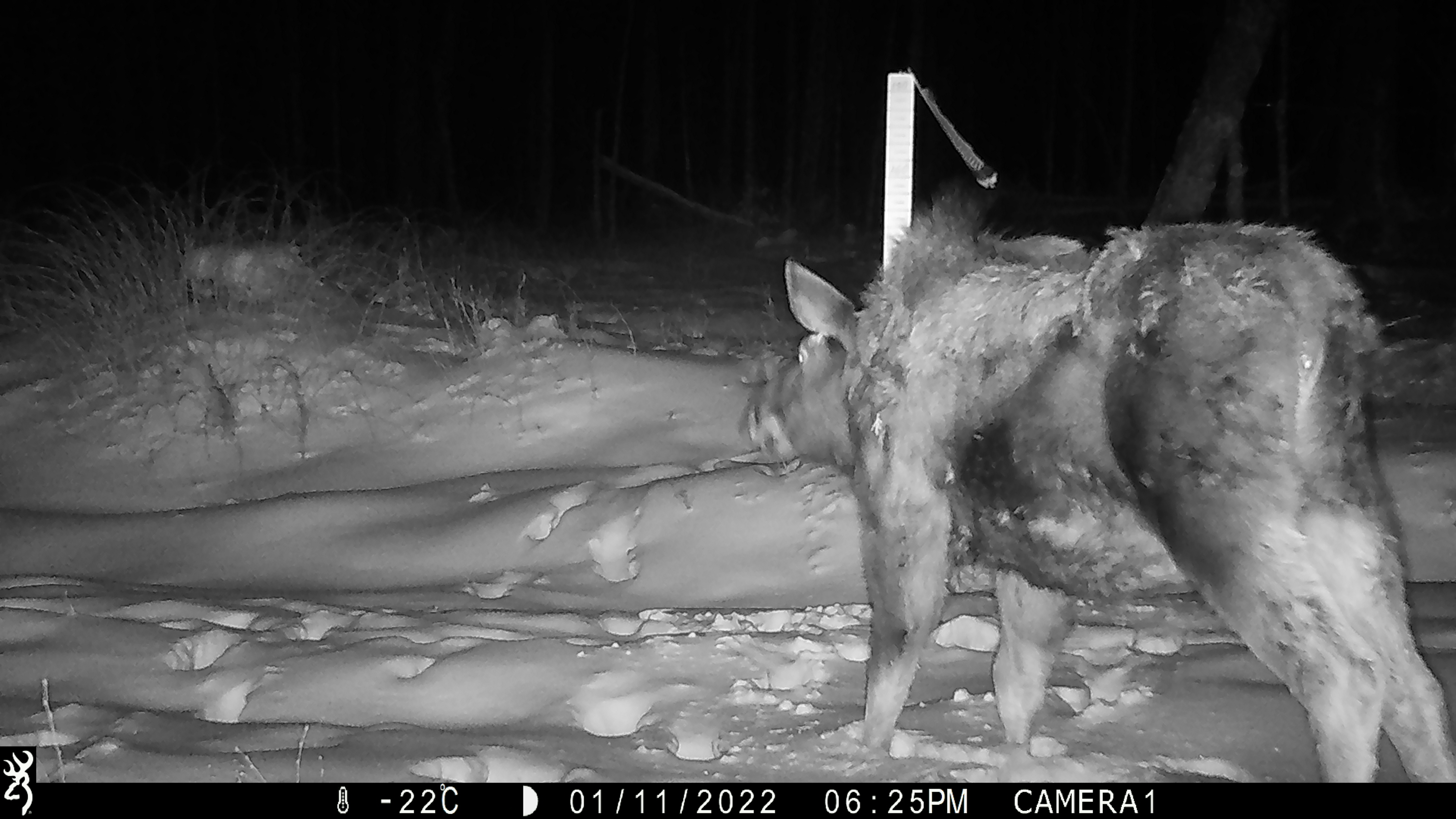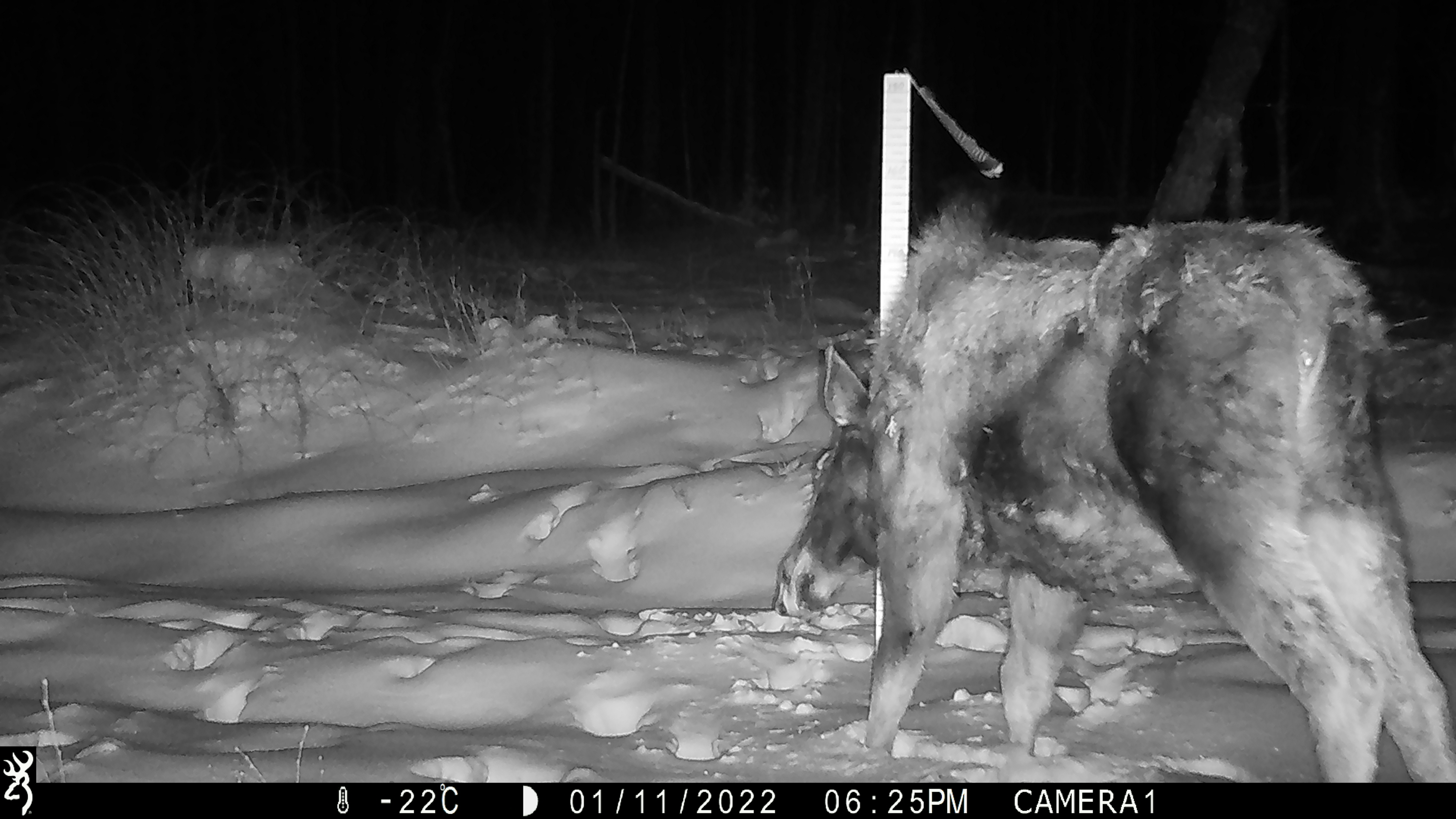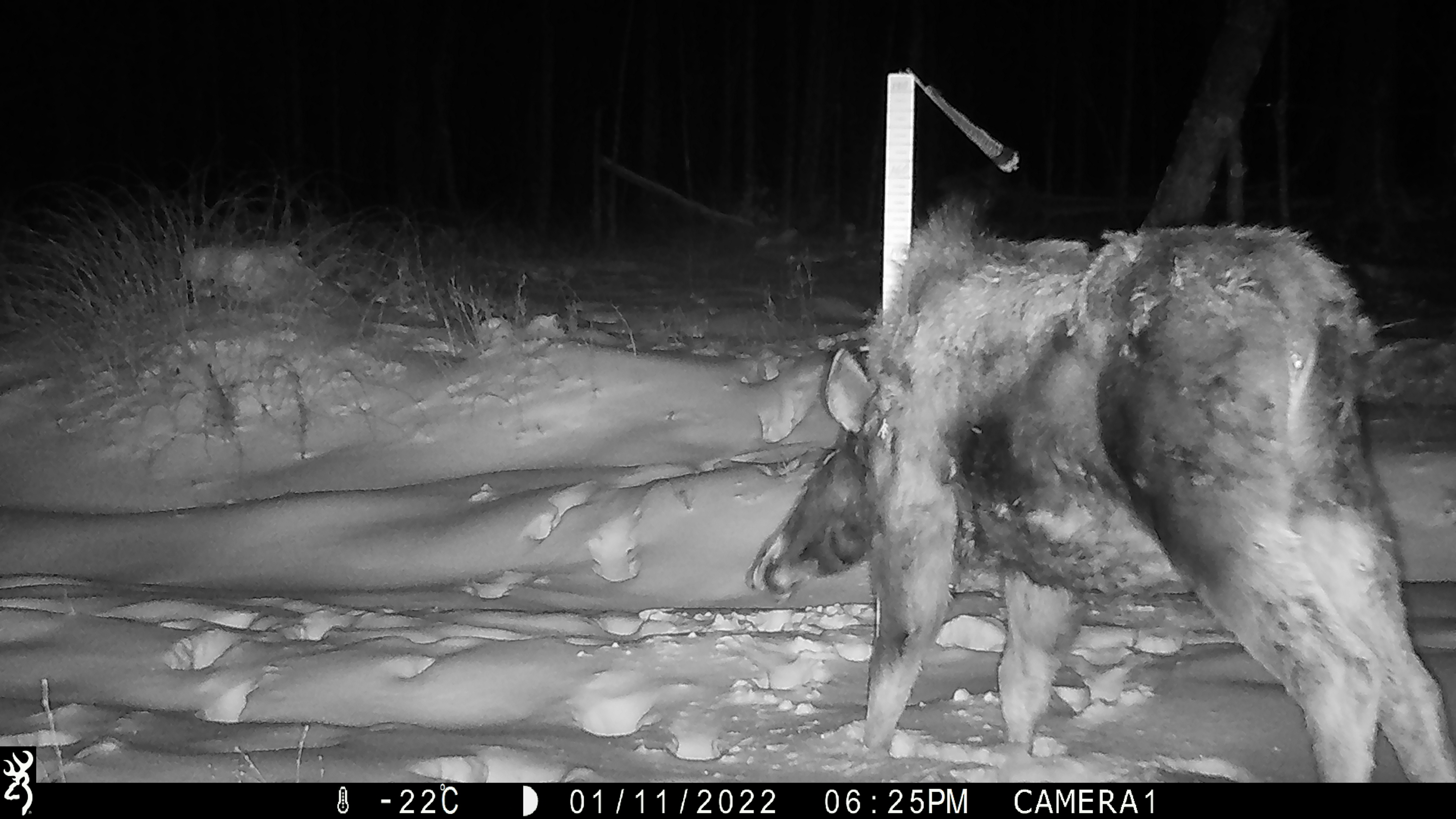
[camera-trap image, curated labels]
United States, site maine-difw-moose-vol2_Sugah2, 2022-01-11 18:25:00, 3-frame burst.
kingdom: Animalia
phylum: Chordata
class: Mammalia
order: Artiodactyla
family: Cervidae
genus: Alces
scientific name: Alces alces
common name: moose